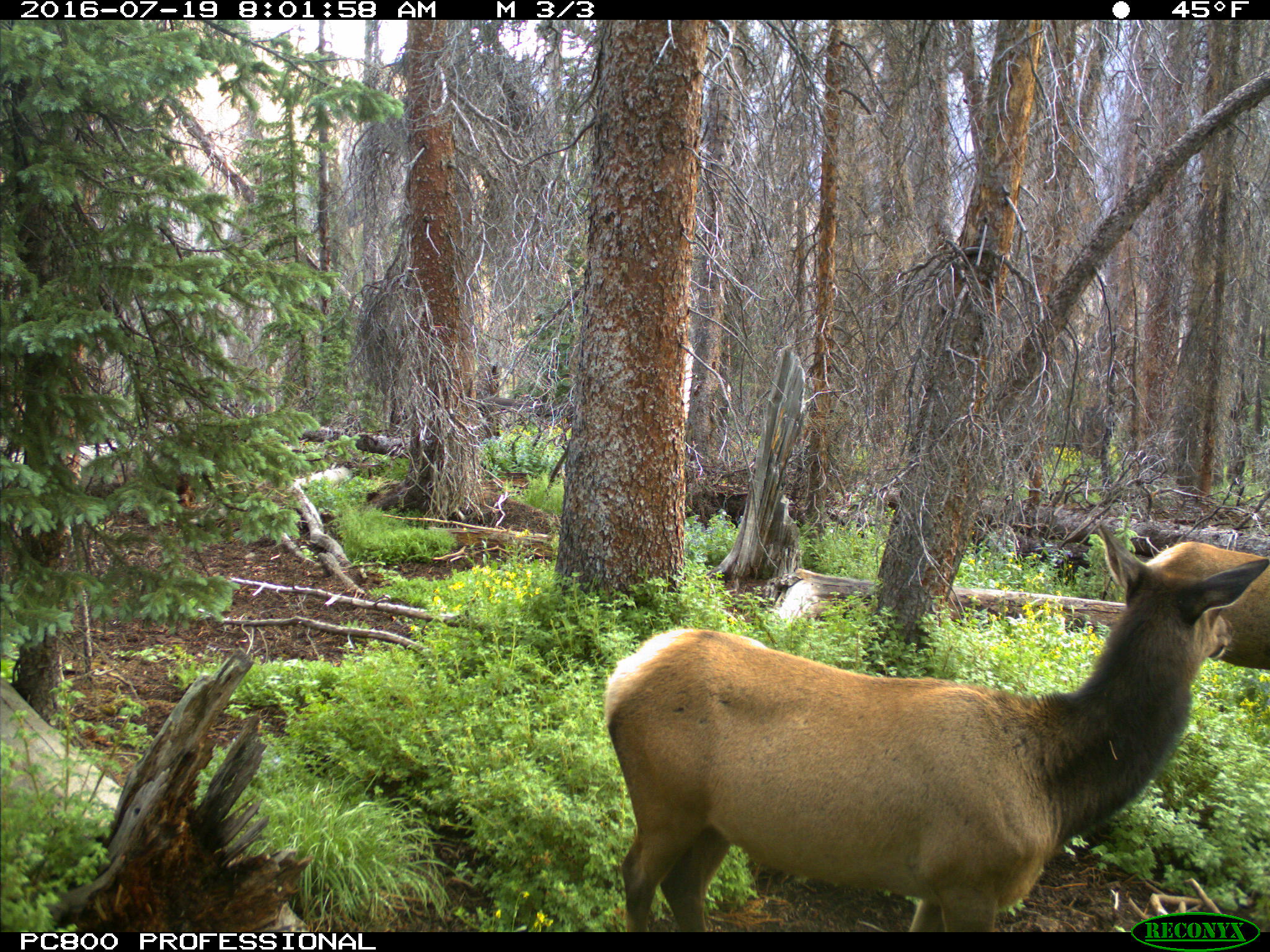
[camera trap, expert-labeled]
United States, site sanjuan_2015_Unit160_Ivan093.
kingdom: Animalia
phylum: Chordata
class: Mammalia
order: Artiodactyla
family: Cervidae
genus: Cervus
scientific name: Cervus elaphus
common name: red deer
Cervus elaphus (red deer).